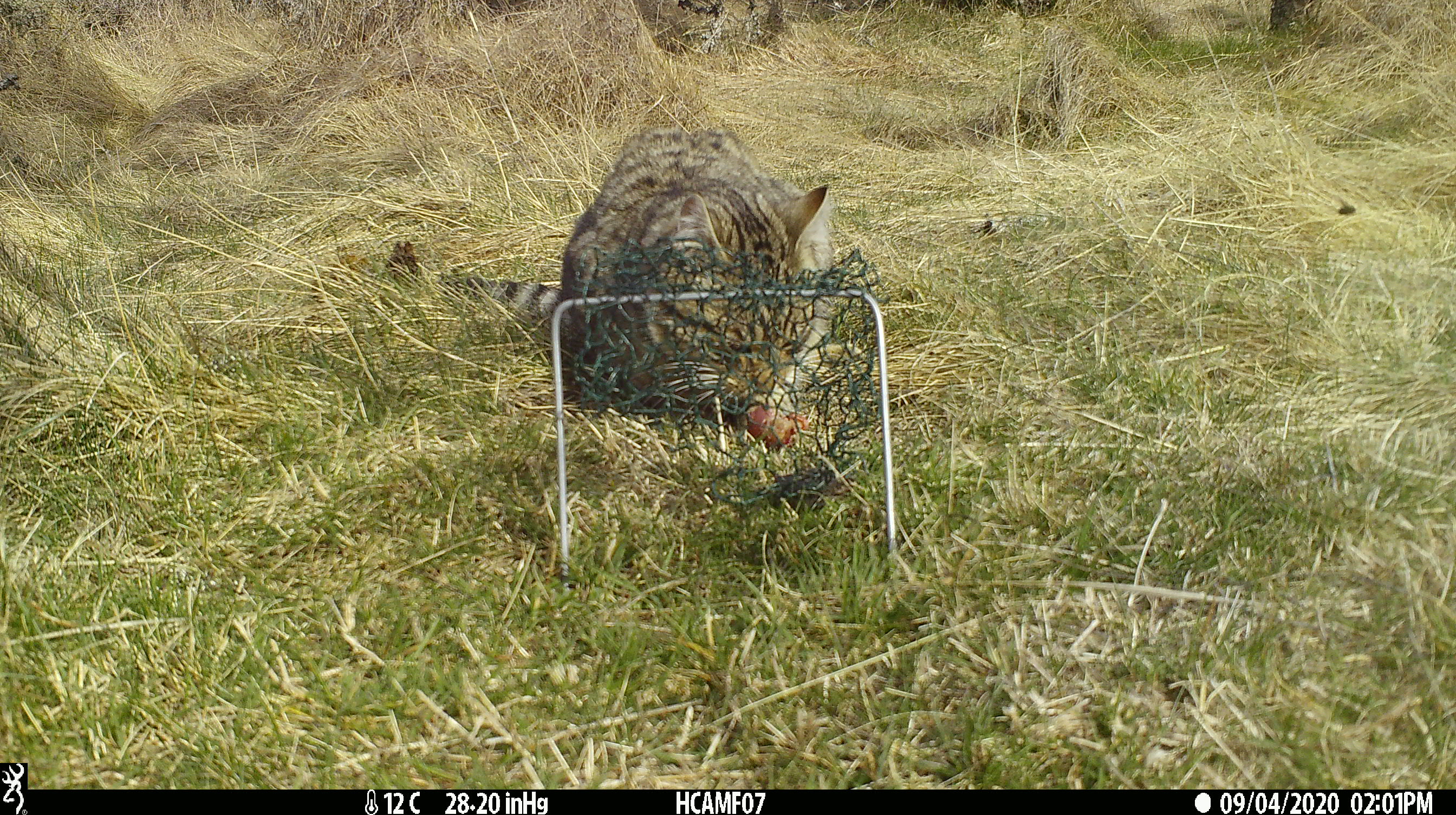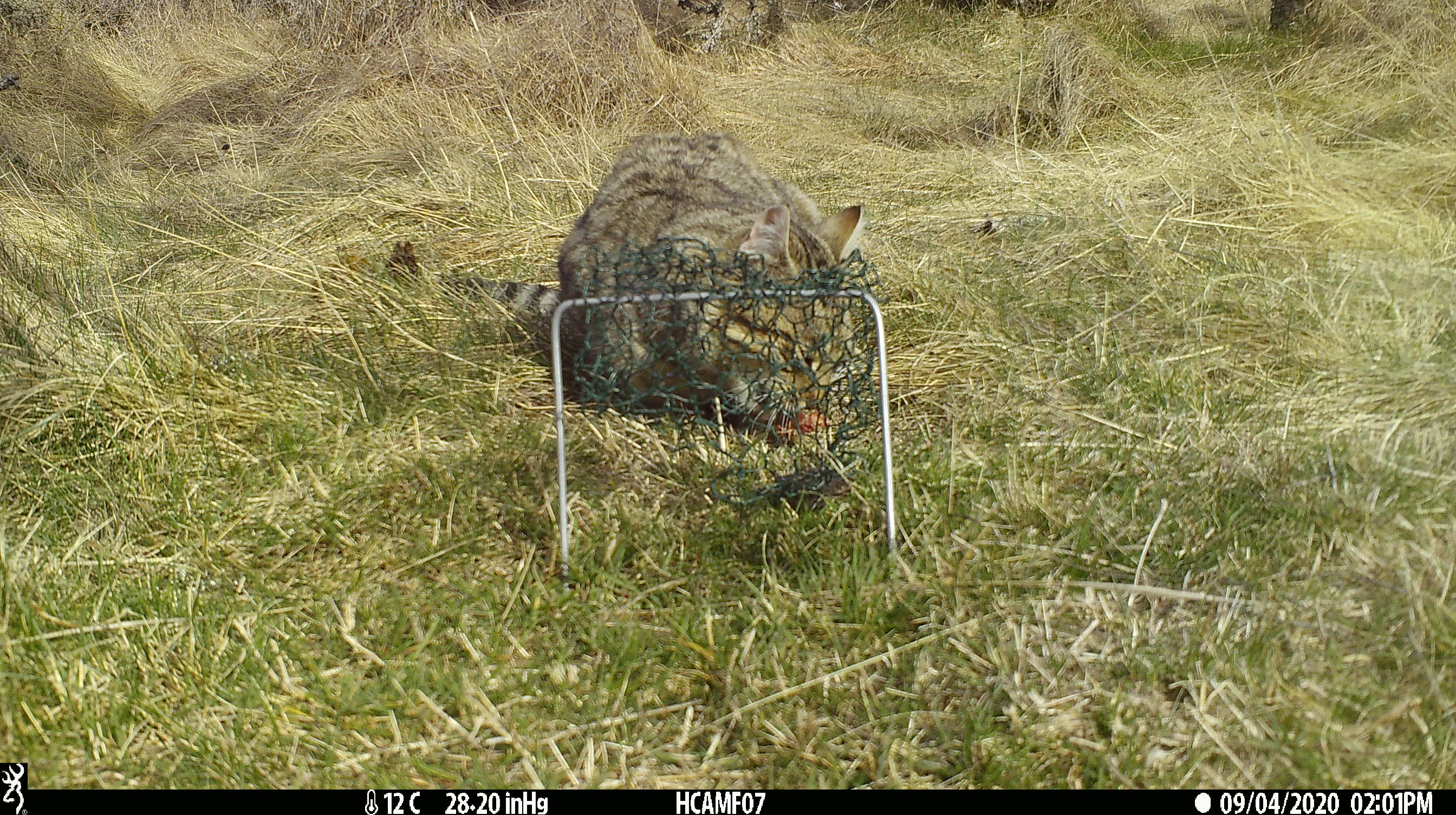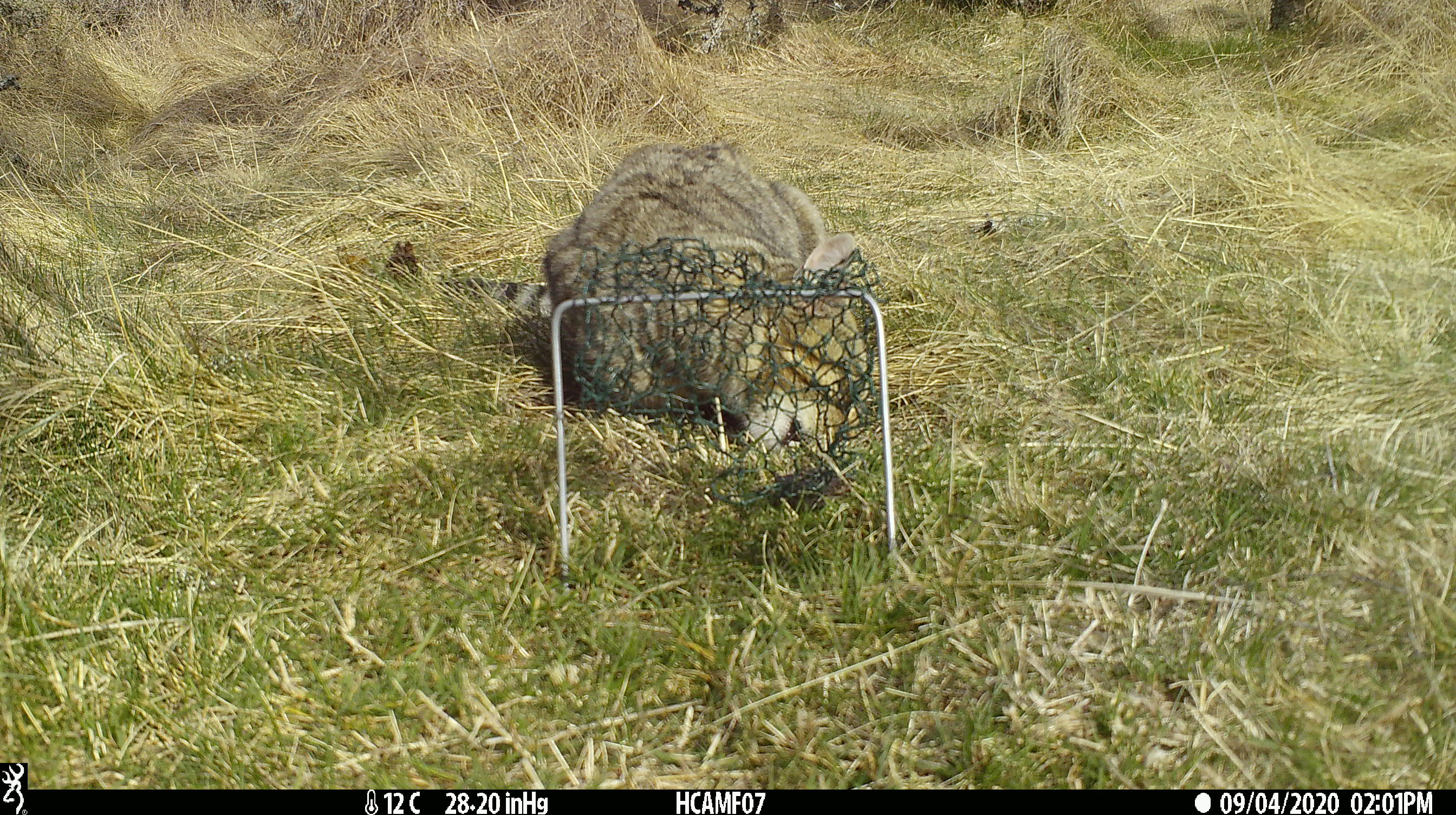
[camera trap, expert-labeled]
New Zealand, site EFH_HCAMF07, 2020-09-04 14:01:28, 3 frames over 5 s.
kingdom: Animalia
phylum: Chordata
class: Mammalia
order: Carnivora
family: Felidae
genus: Felis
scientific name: Felis catus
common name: domestic cat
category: cat